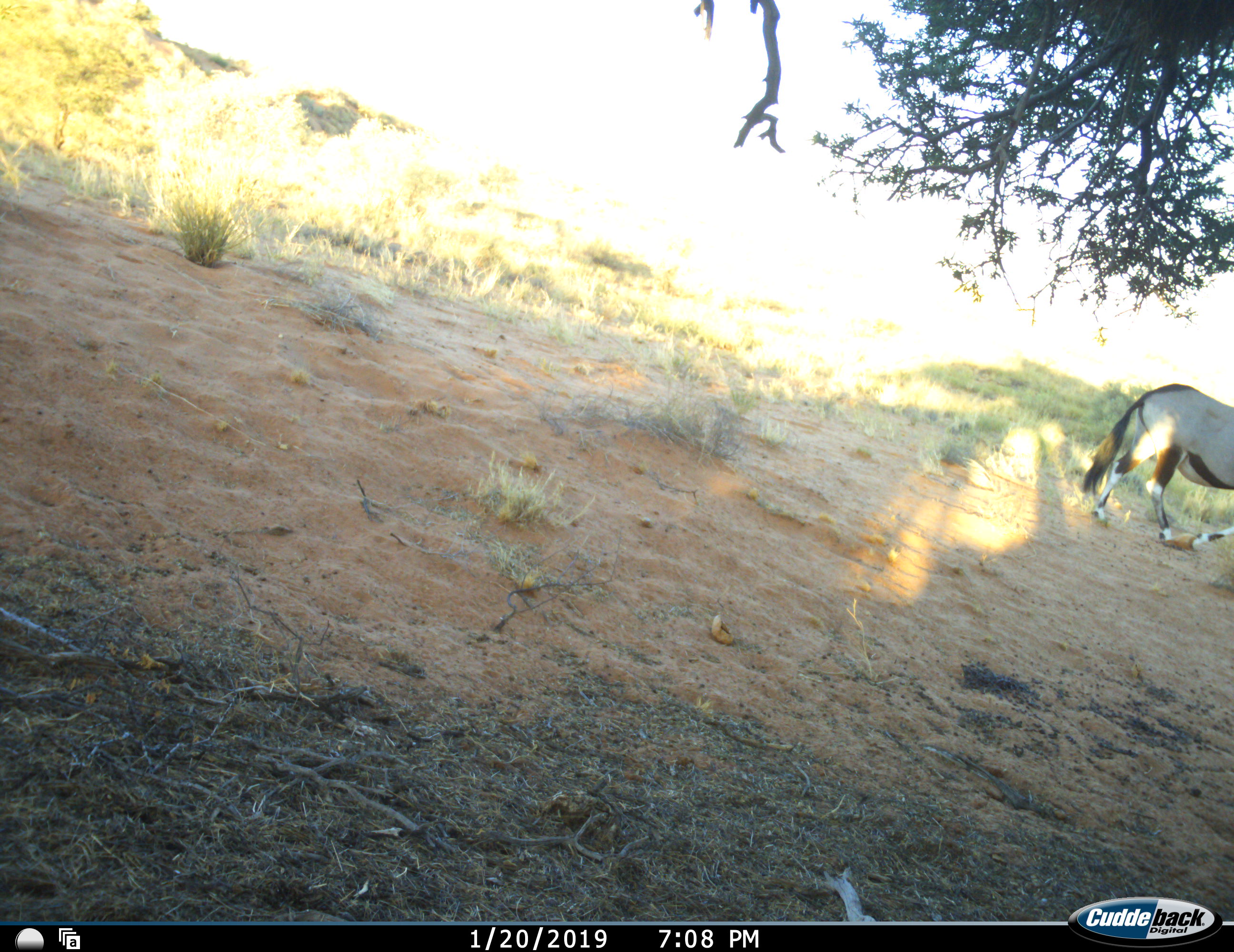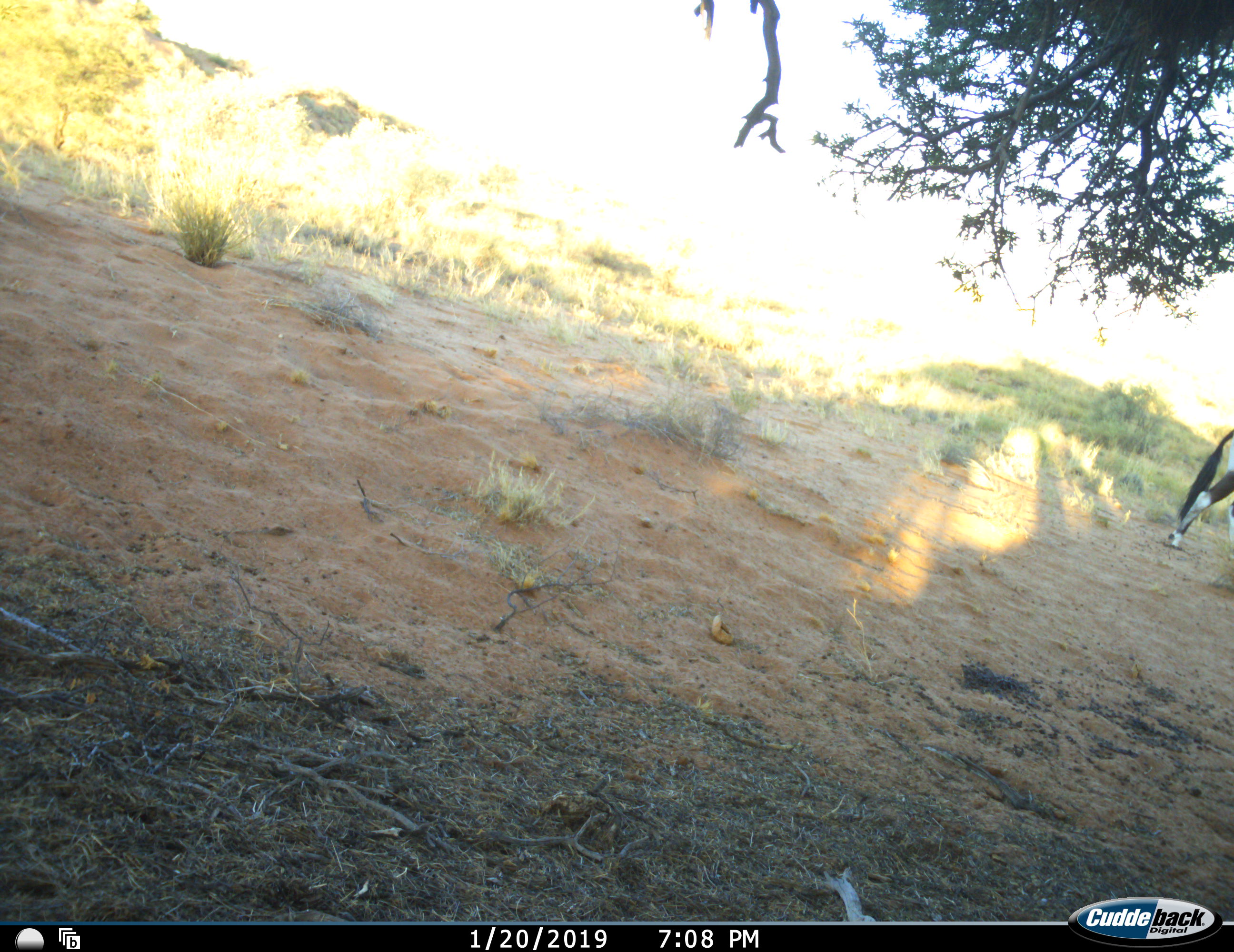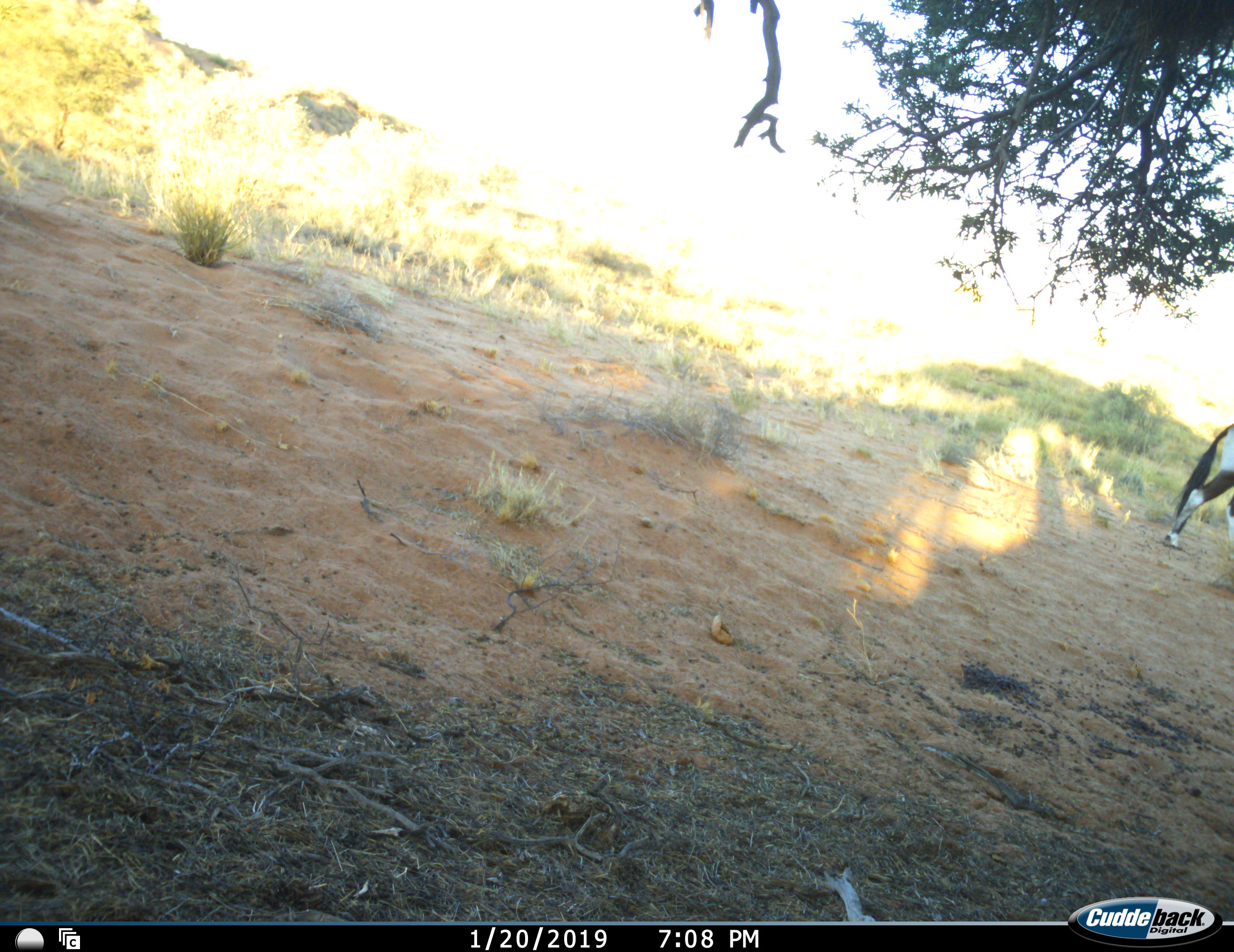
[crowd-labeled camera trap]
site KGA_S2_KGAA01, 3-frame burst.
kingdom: Animalia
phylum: Chordata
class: Mammalia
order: Artiodactyla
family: Bovidae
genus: Oryx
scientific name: Oryx gazella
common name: gemsbok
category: oryx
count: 1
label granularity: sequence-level